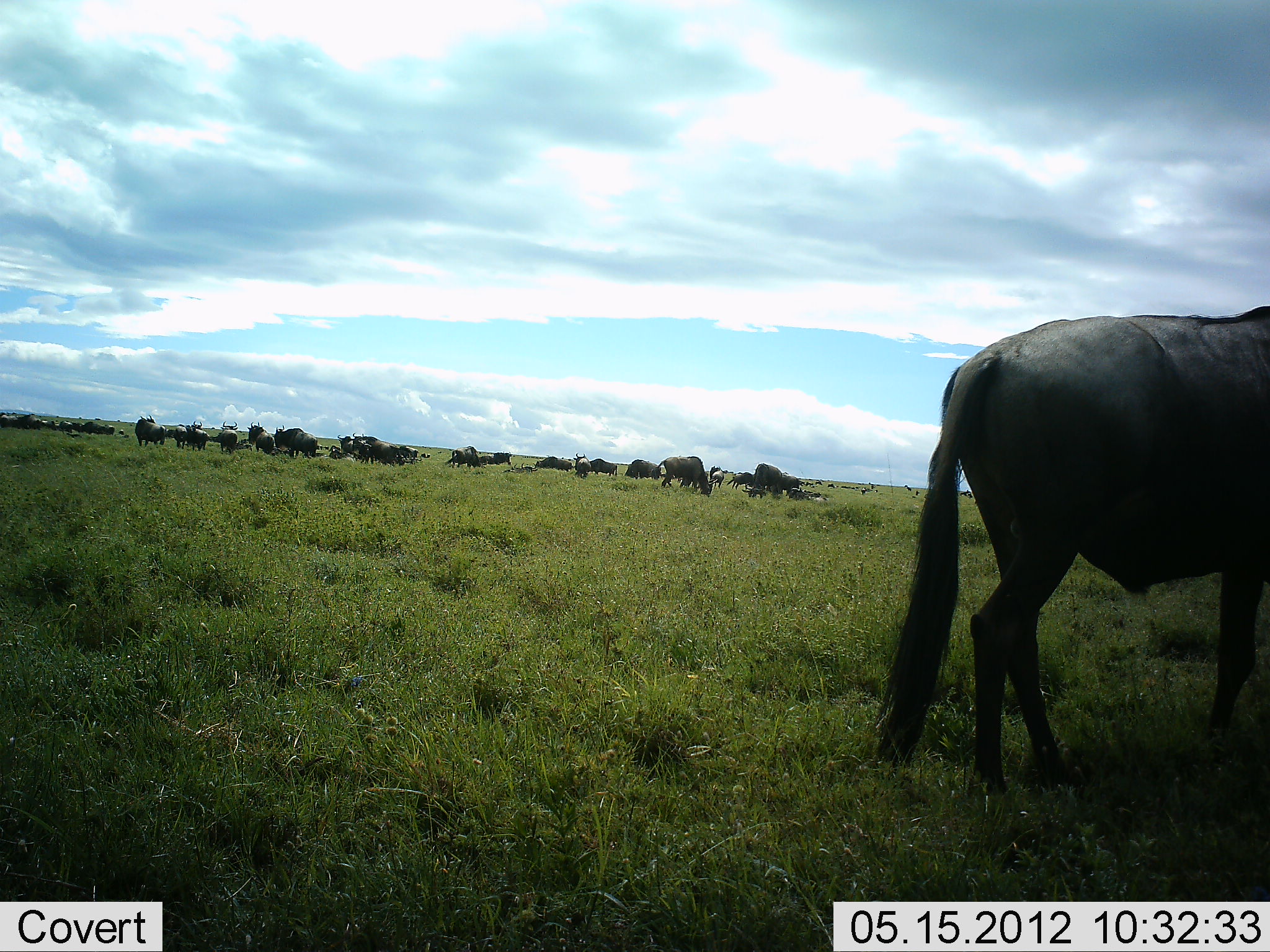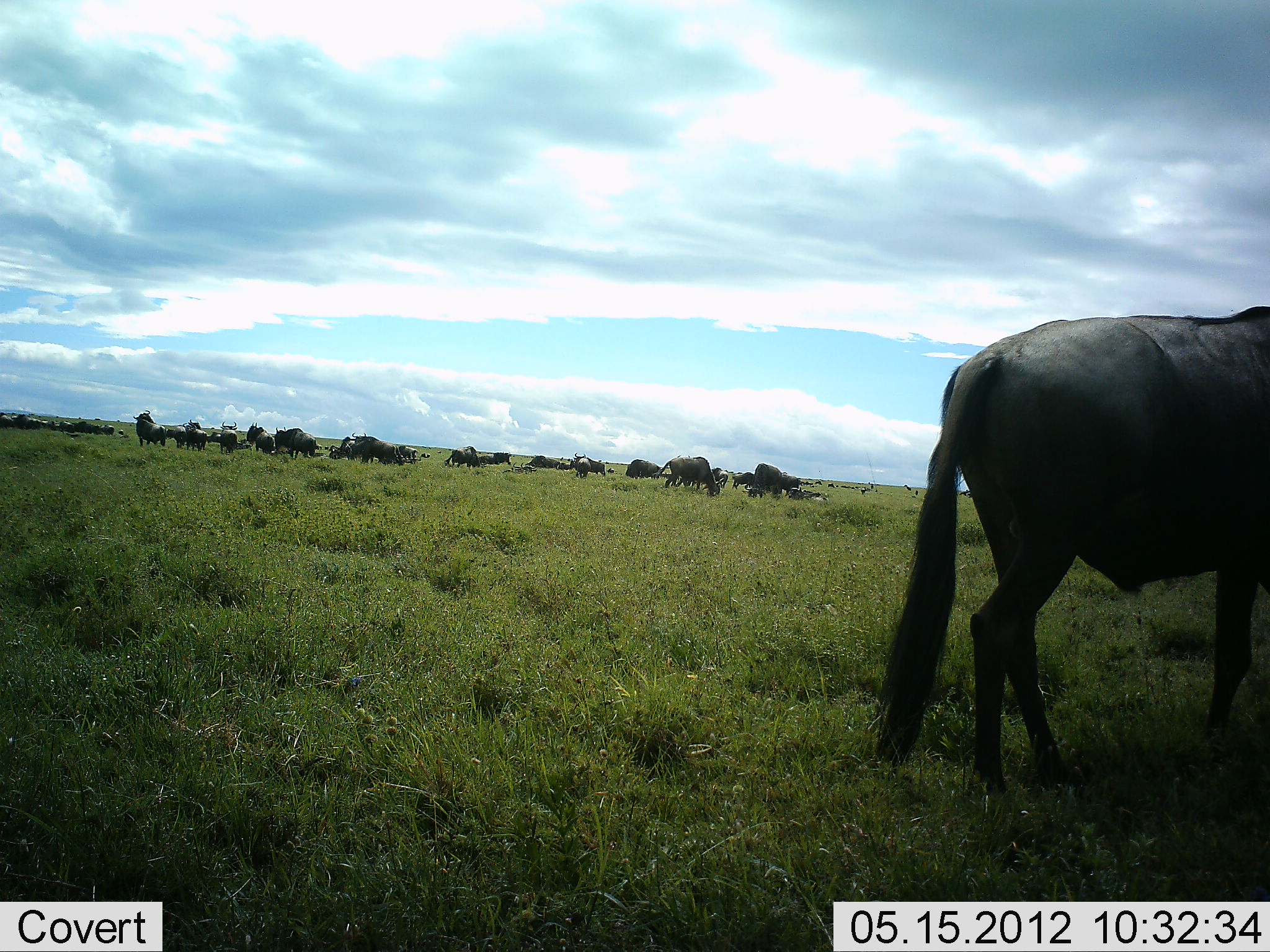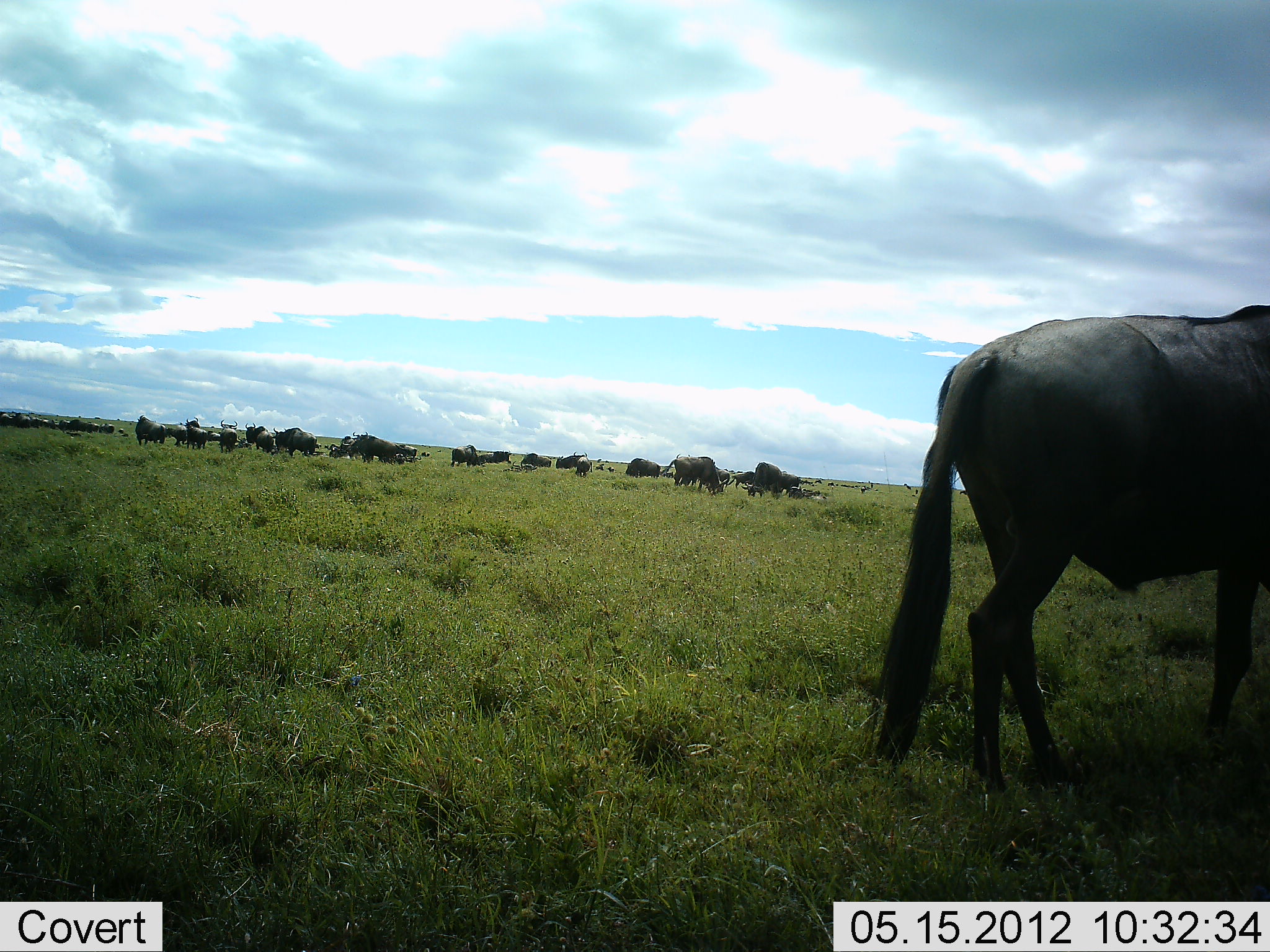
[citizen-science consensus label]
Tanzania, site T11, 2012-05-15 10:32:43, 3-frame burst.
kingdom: Animalia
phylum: Chordata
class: Mammalia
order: Artiodactyla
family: Bovidae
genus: Connochaetes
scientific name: Connochaetes taurinus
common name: blue wildebeest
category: wildebeest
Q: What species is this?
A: Wildebeest (blue wildebeest) (Connochaetes taurinus).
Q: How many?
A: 11-50.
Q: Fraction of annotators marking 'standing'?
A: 60%.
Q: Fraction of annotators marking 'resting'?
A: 40%.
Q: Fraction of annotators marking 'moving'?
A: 40%.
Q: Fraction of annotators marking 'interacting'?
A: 20%.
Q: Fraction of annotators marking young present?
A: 0%.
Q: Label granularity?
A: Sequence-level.